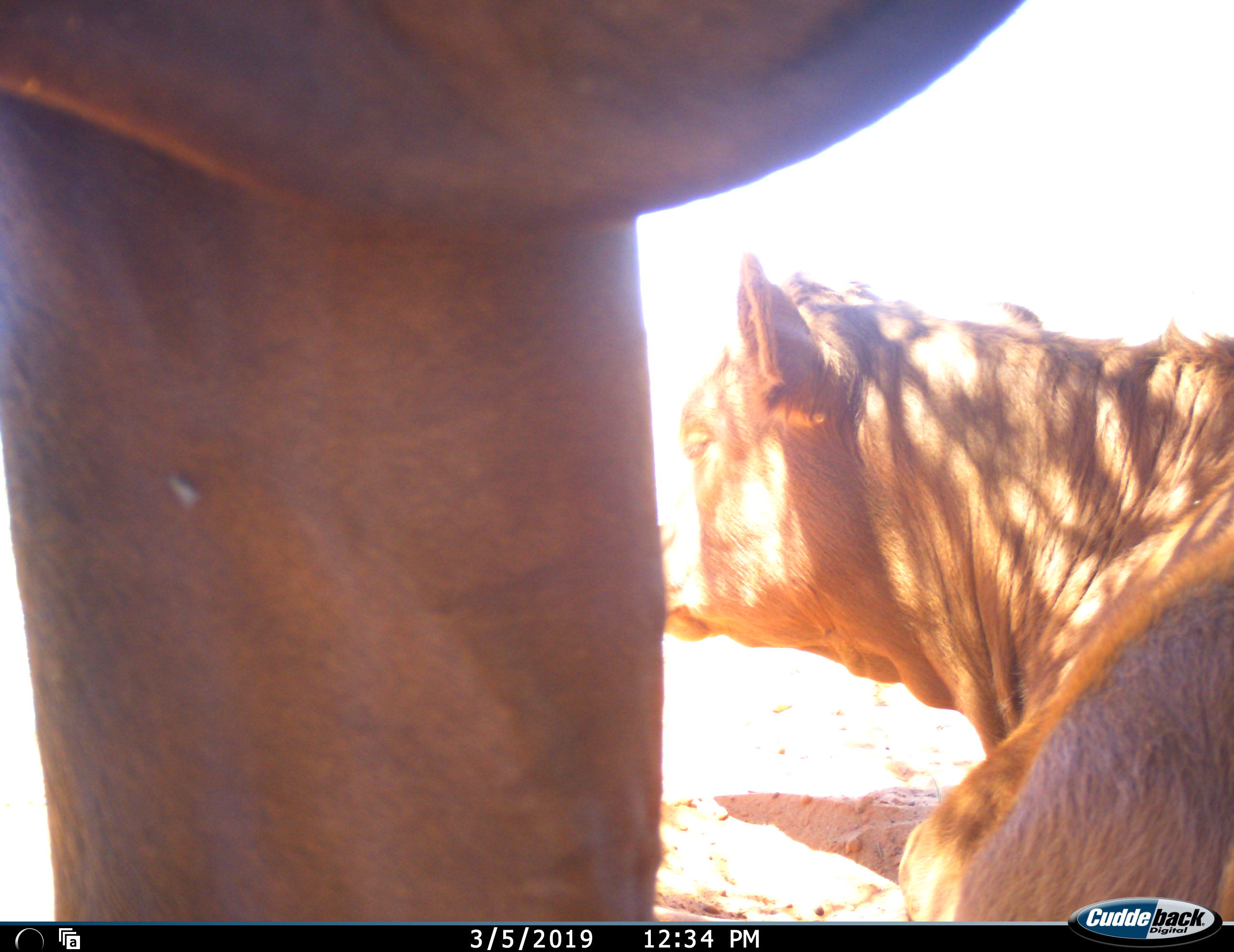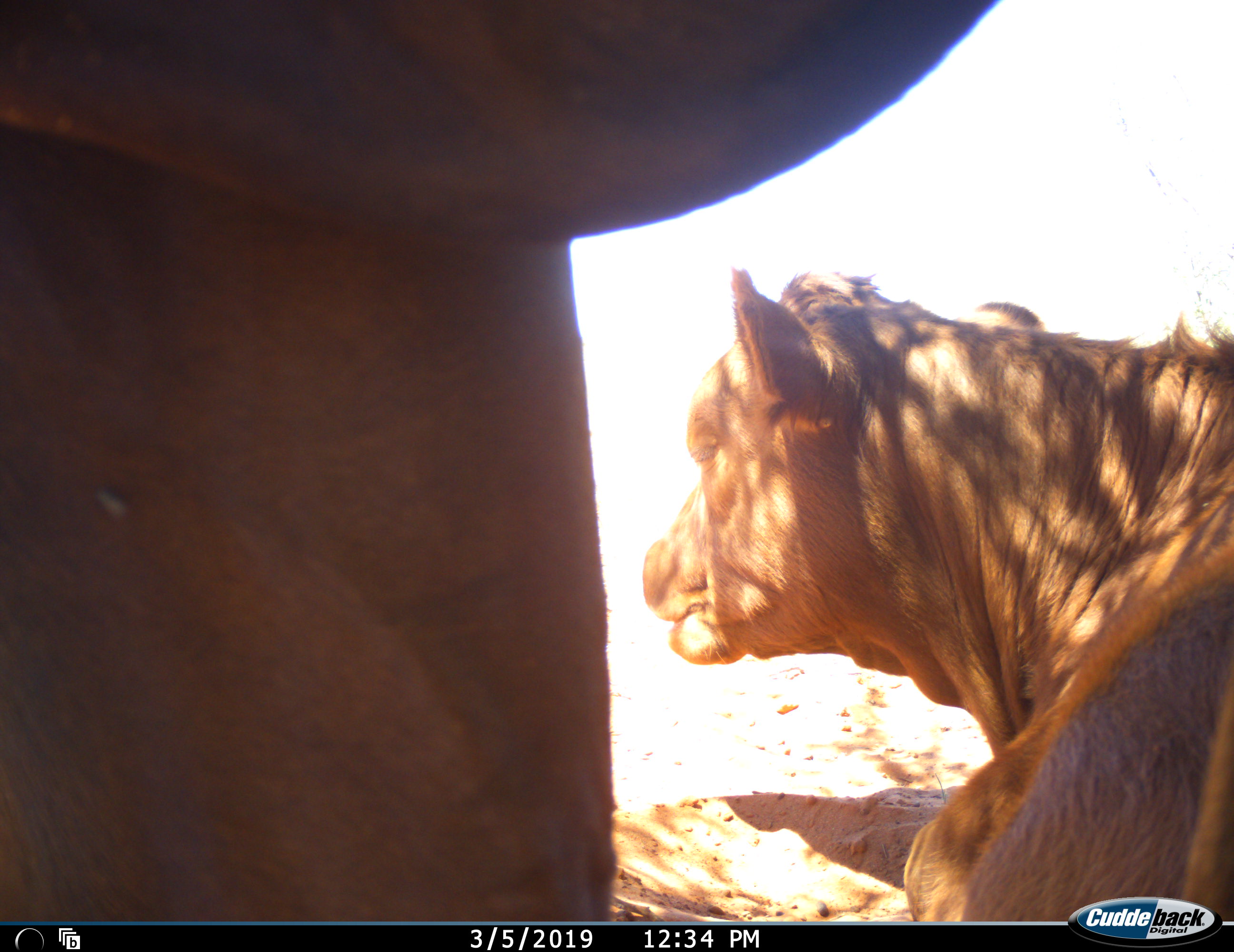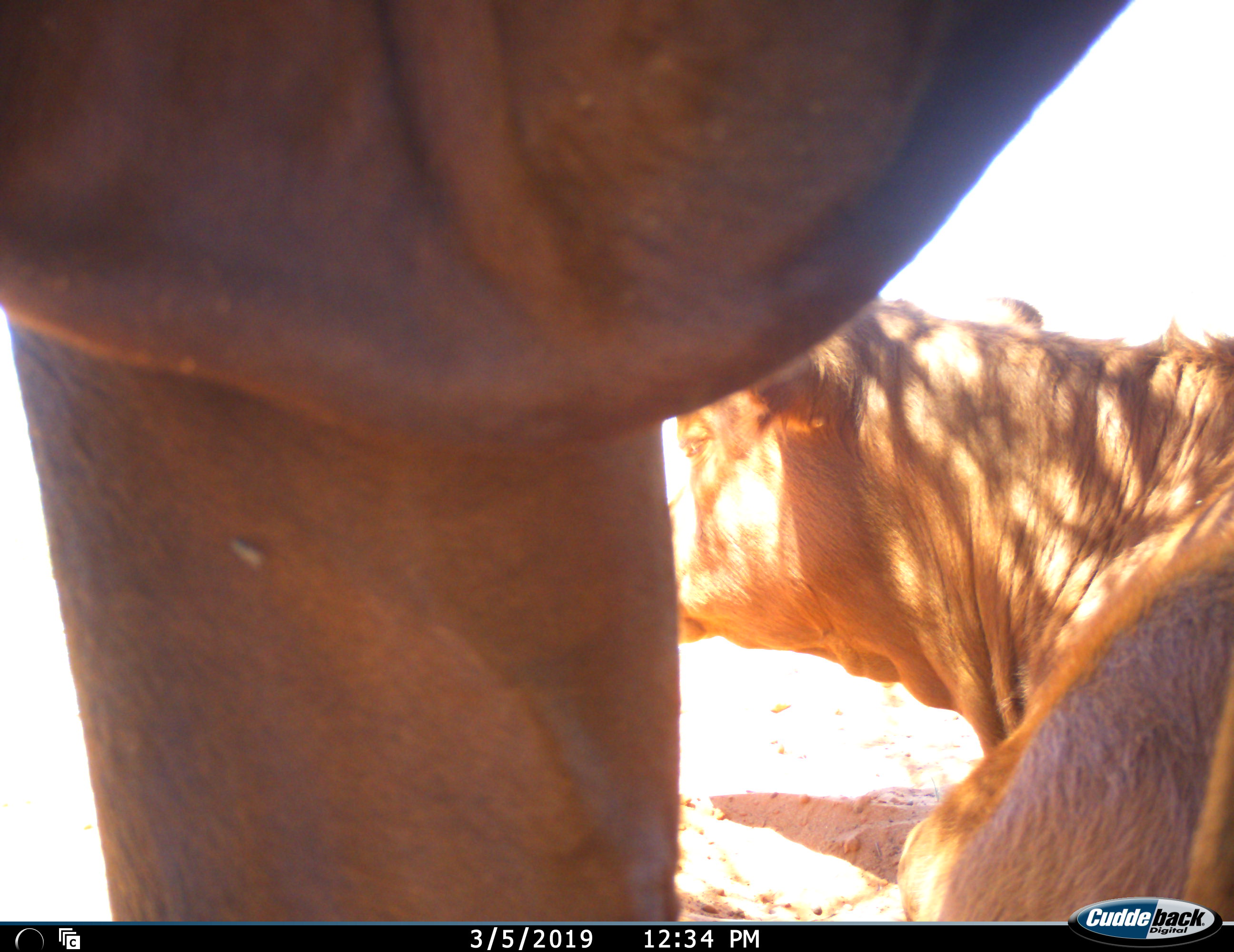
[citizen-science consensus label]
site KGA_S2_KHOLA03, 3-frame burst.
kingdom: Animalia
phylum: Chordata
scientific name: Vertebrata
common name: domestic animal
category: domesticanimal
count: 2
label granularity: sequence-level